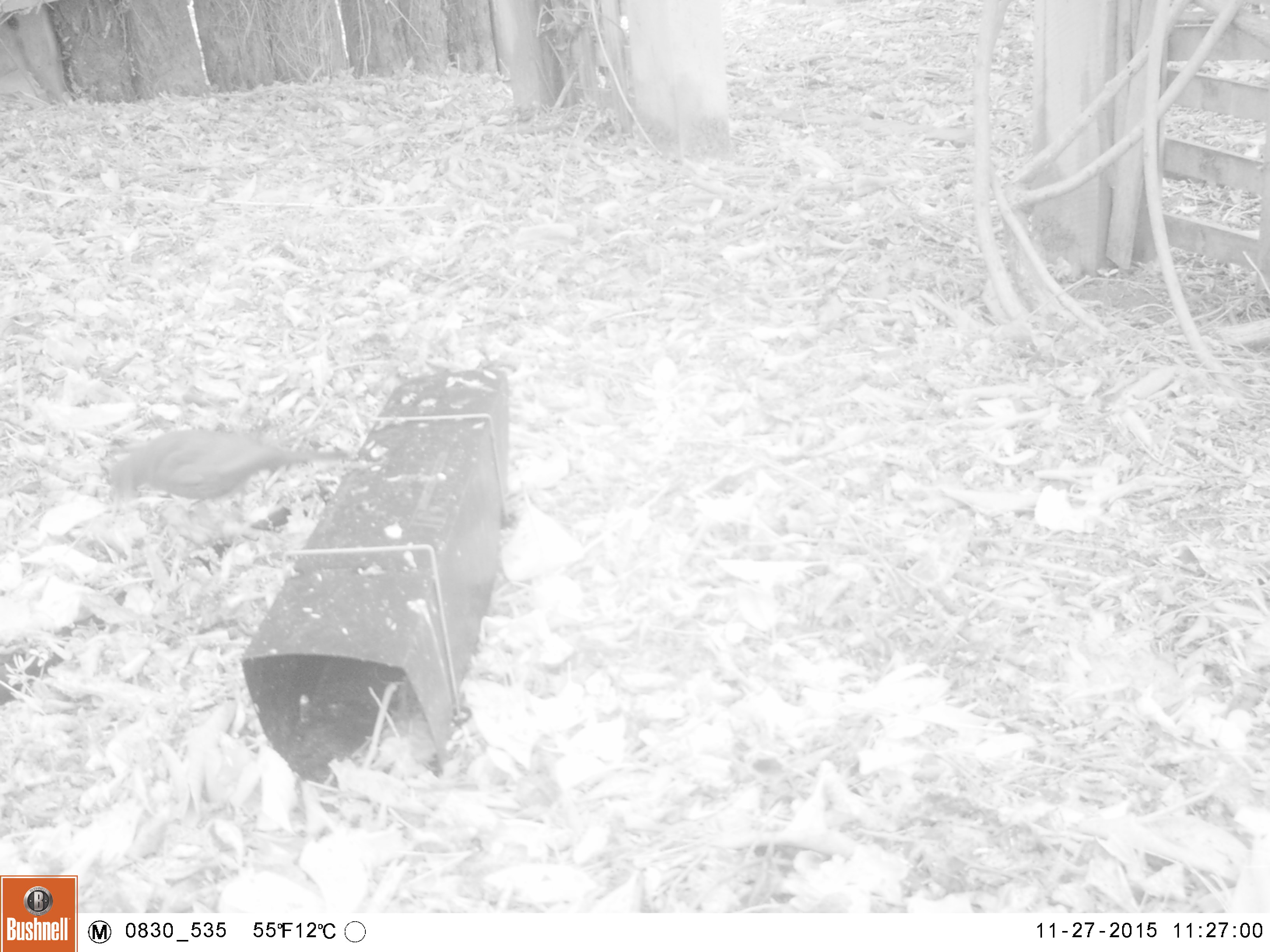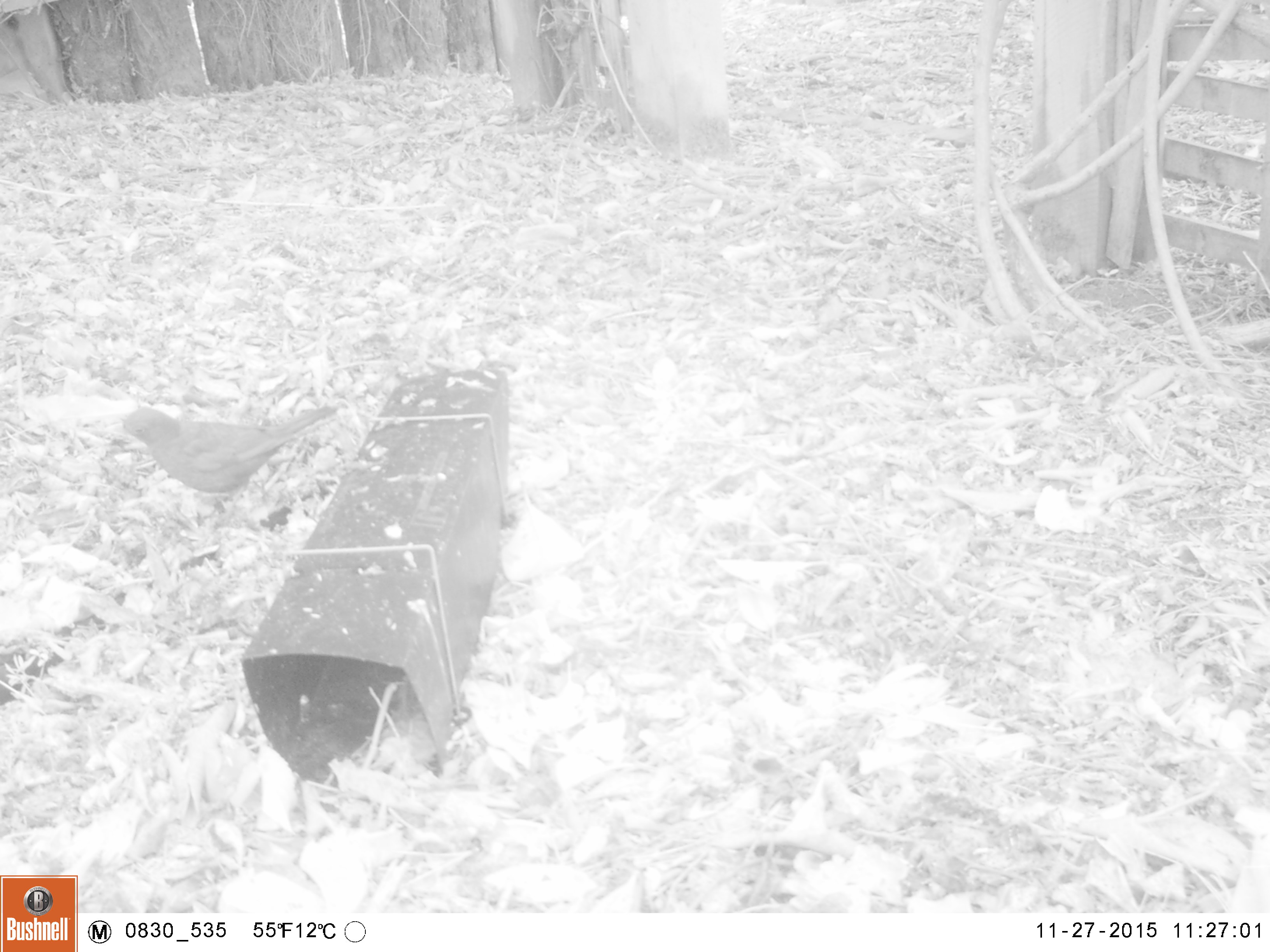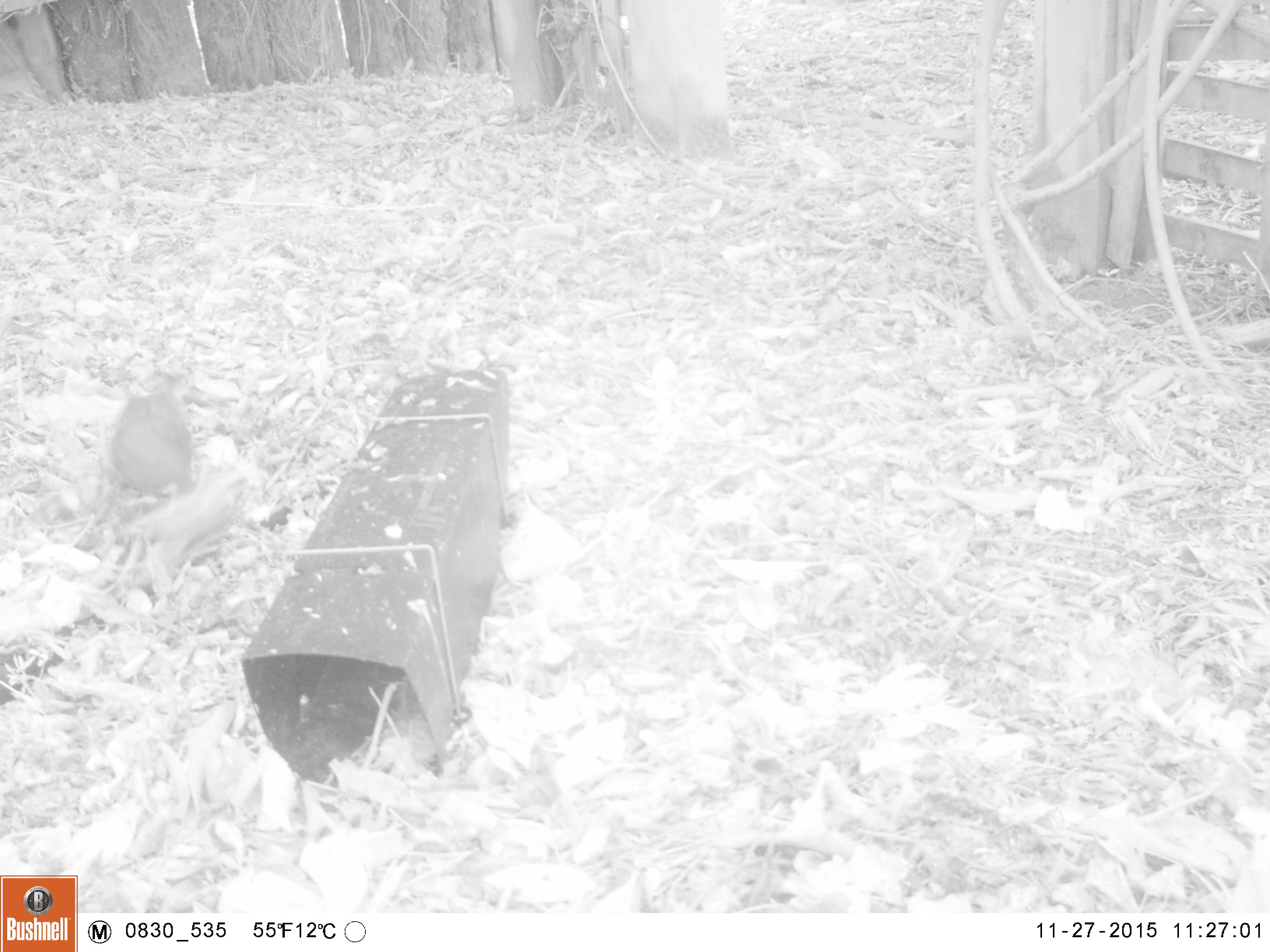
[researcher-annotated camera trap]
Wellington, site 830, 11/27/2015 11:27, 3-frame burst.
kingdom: Animalia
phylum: Chordata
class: Aves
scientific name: Aves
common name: bird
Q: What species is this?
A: Bird (Aves).